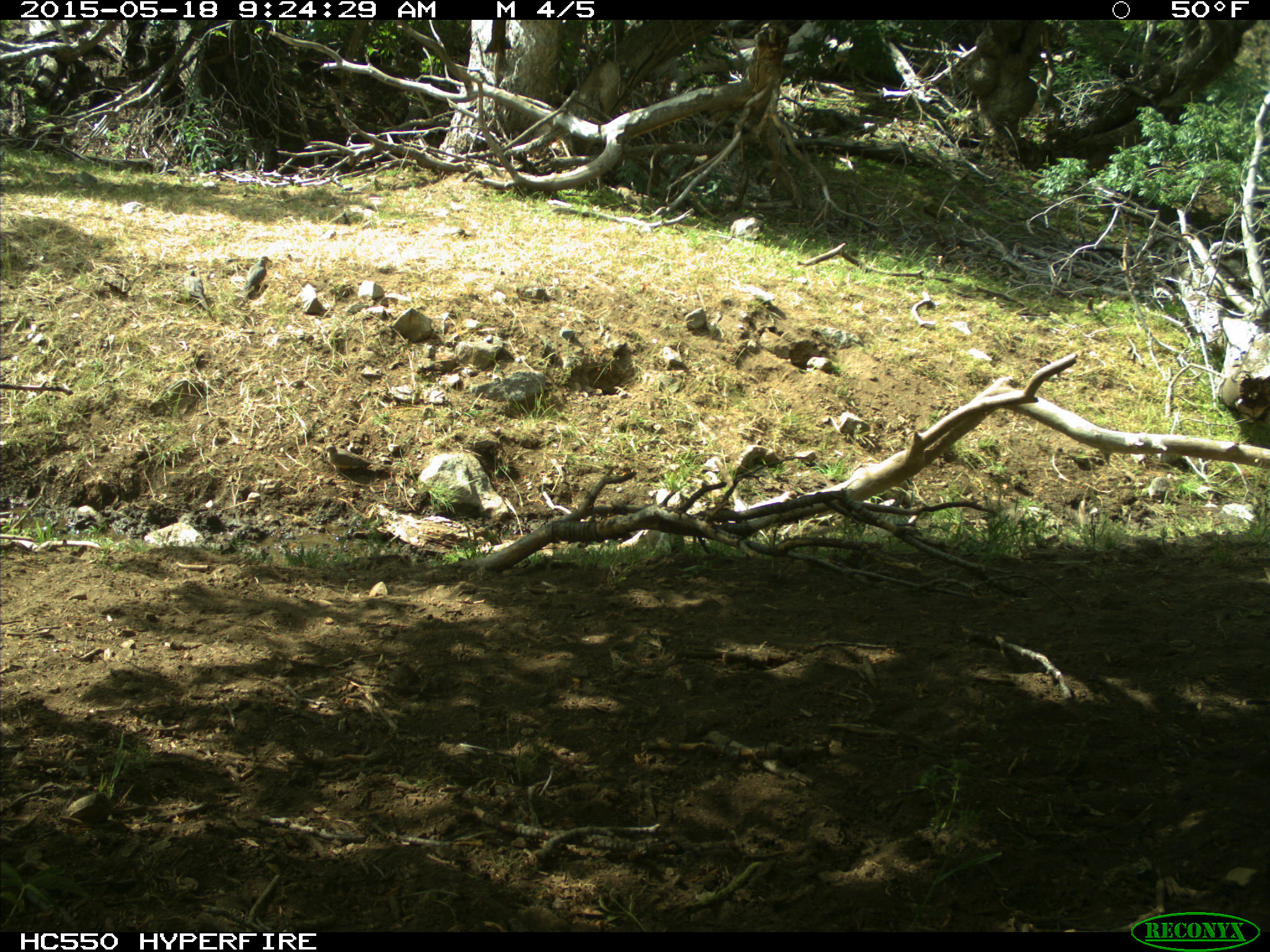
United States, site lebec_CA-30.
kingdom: Animalia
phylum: Chordata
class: Aves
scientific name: Aves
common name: birds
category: unidentified bird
Unidentified bird (birds) (Aves).